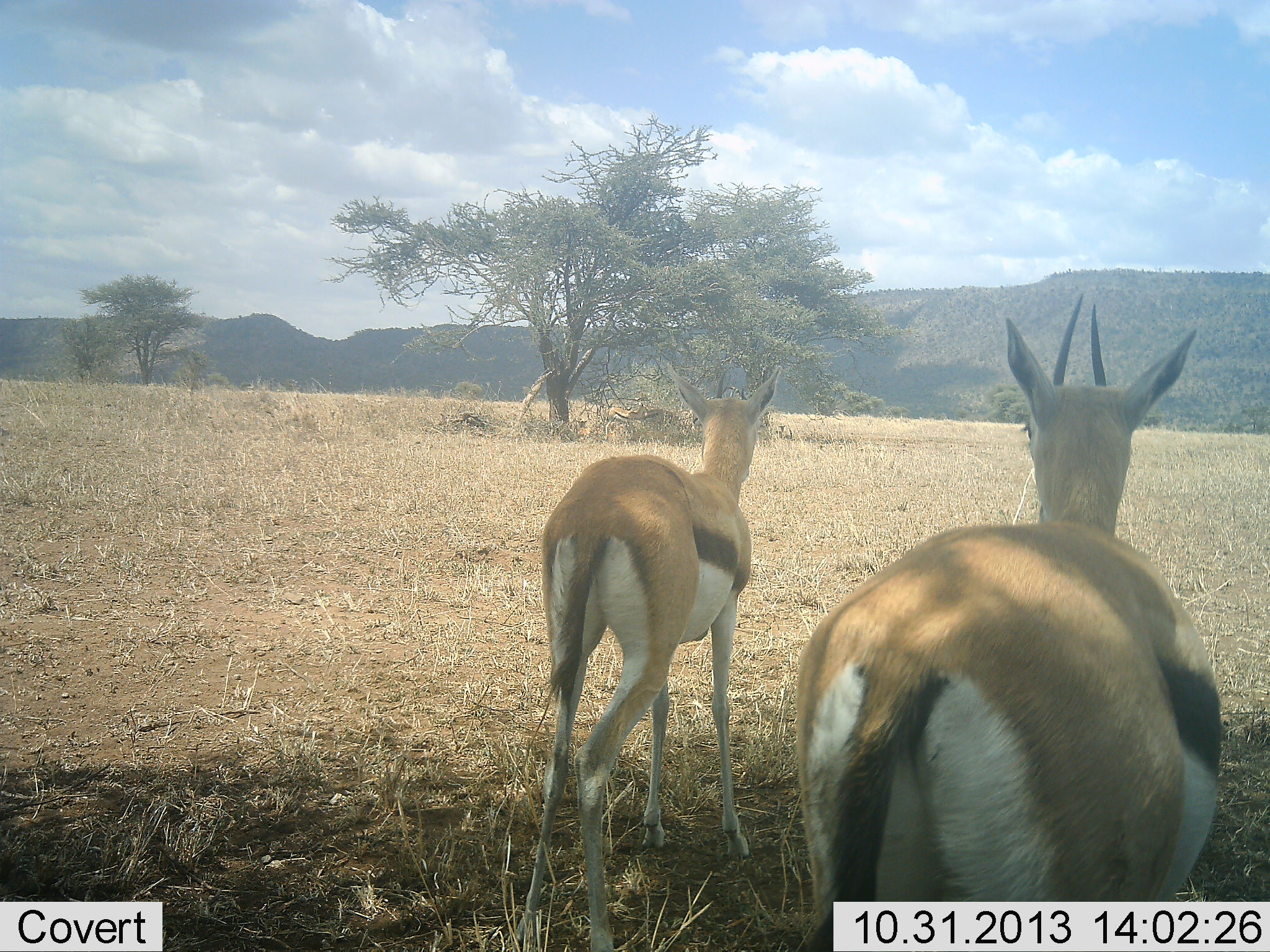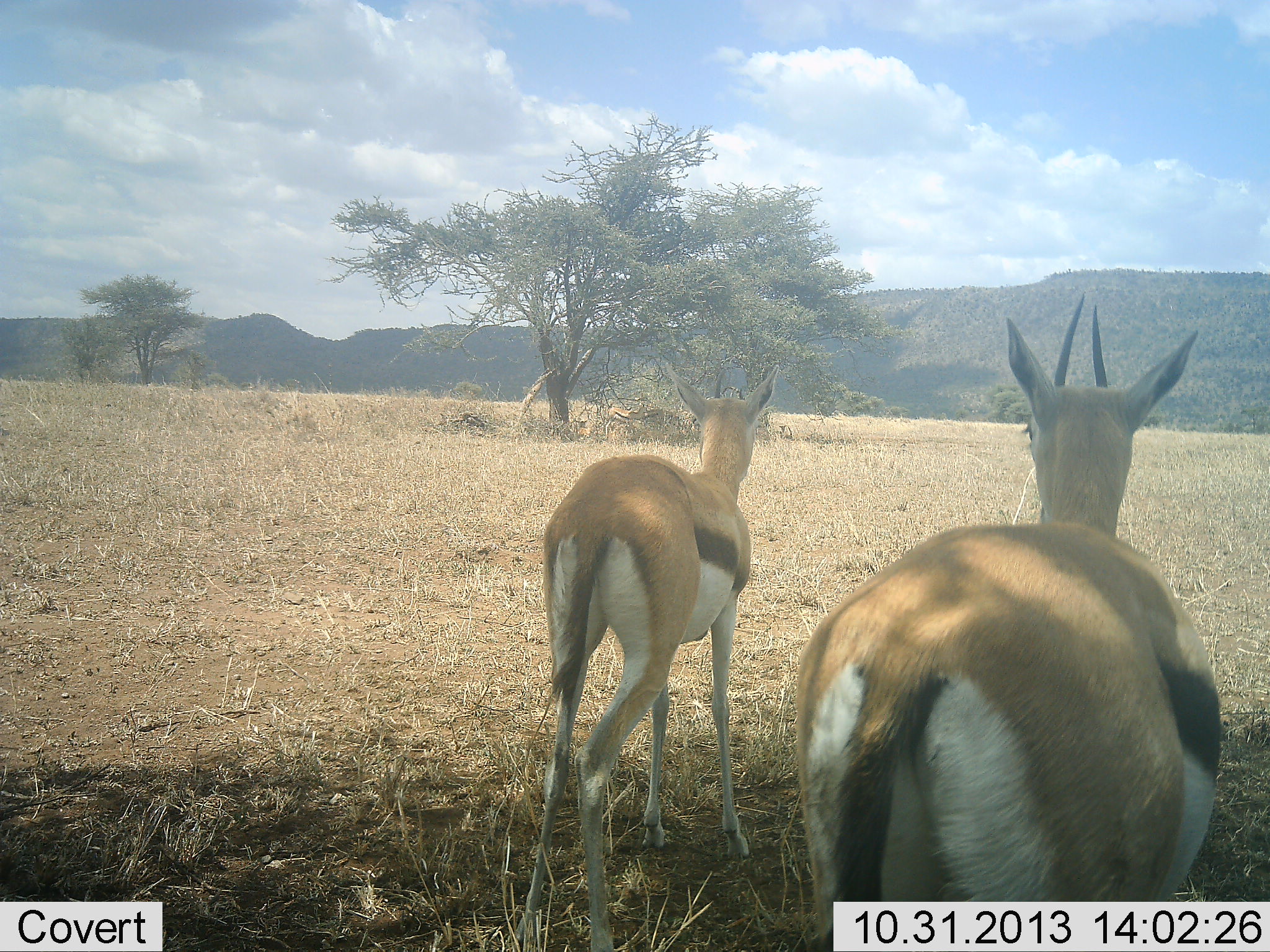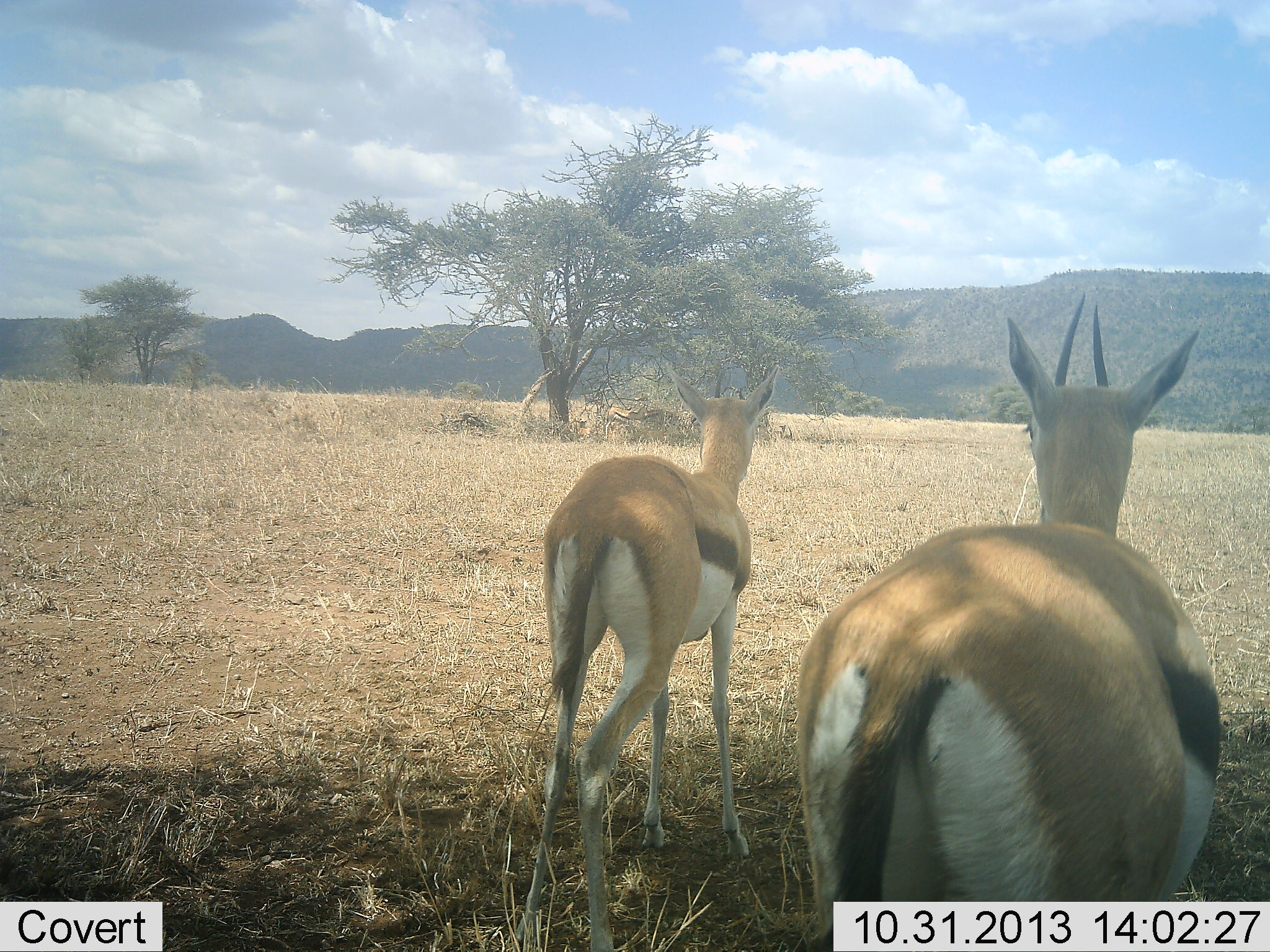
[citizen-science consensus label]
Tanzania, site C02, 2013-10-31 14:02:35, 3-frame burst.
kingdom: Animalia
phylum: Chordata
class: Mammalia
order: Artiodactyla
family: Bovidae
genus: Eudorcas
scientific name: Eudorcas thomsonii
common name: thomson's gazelle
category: gazellethomsons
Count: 2.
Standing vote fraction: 100%.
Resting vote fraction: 0%.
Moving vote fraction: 0%.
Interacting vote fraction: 0%.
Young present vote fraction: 0%.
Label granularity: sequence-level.